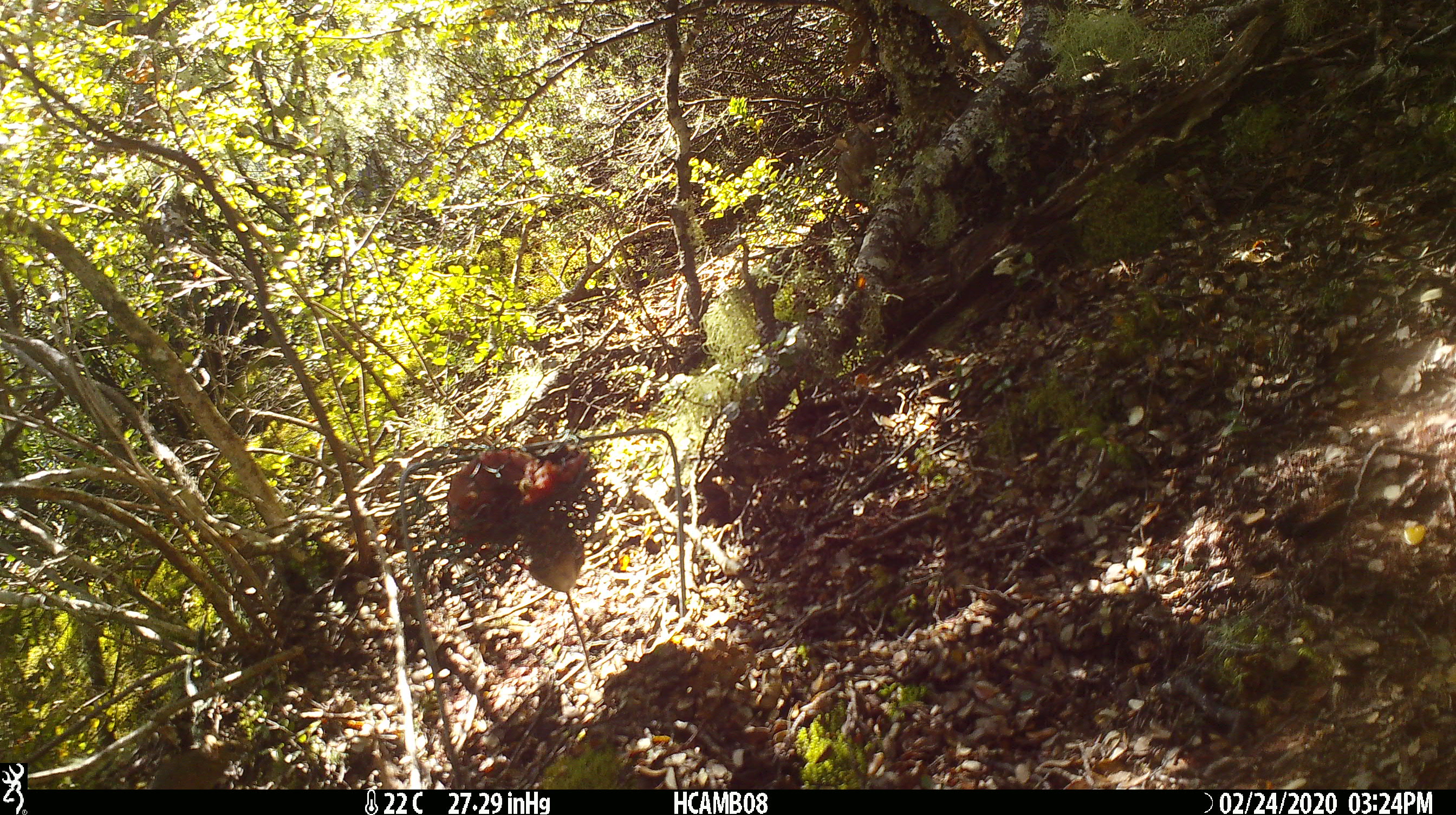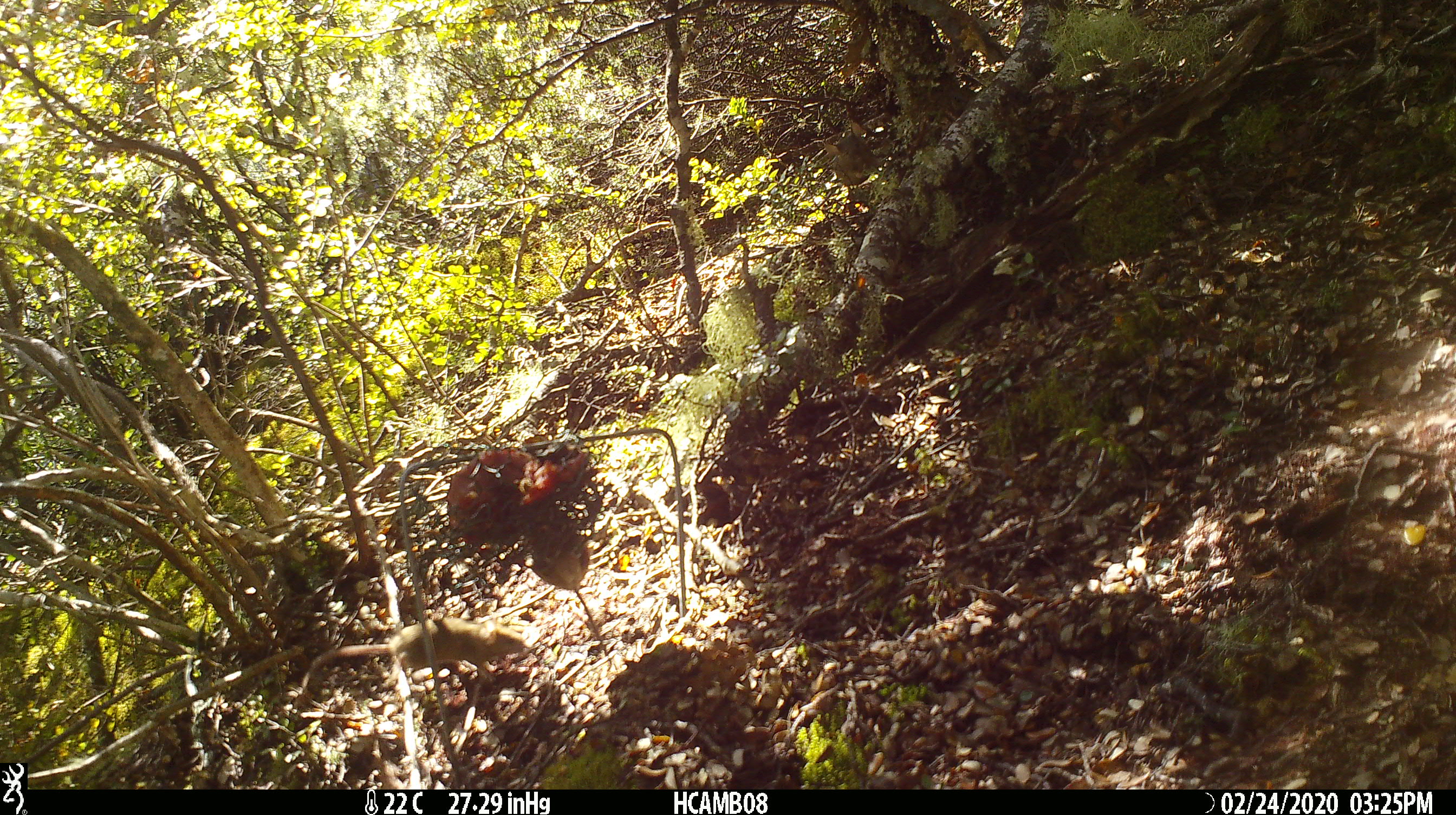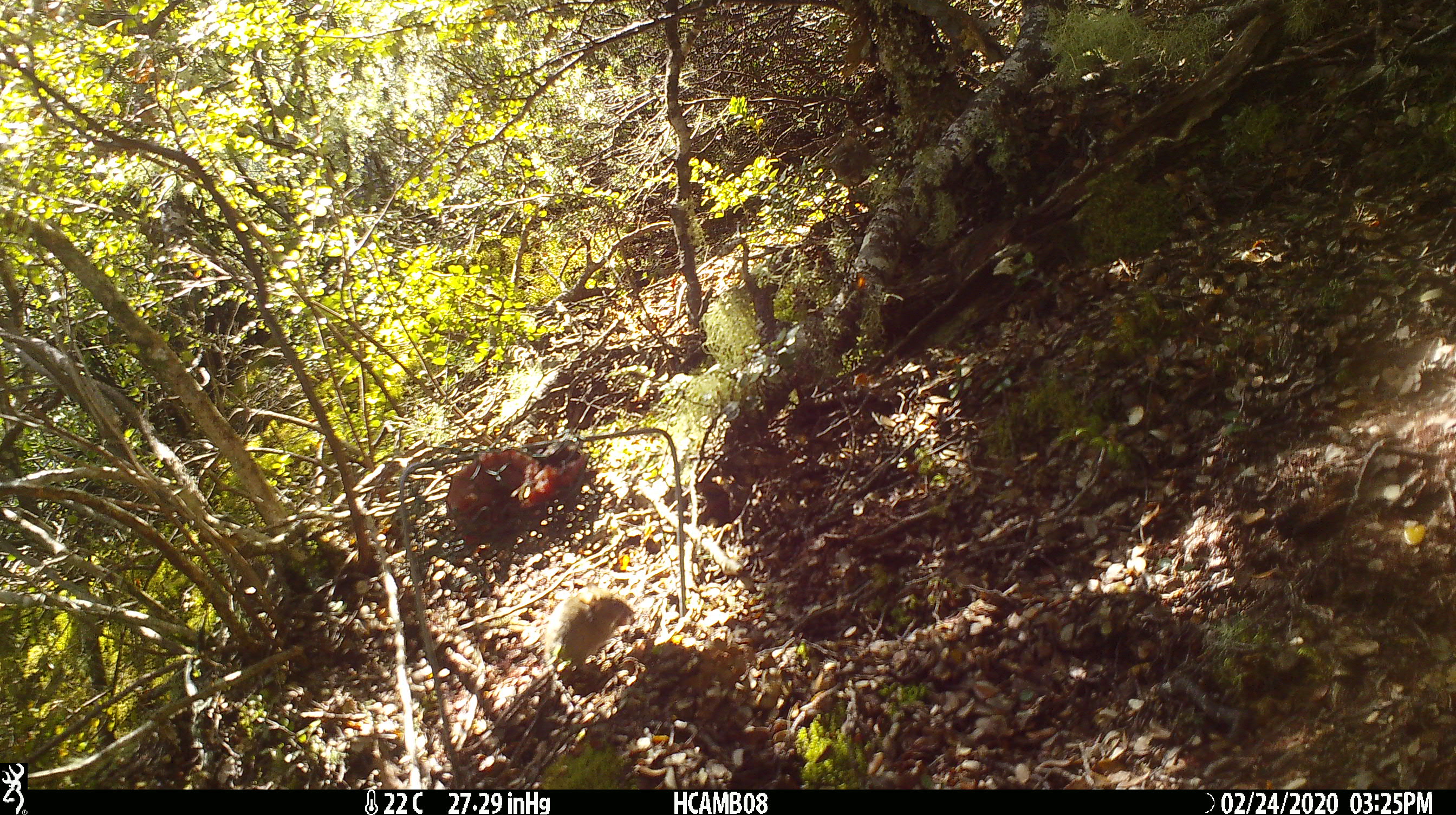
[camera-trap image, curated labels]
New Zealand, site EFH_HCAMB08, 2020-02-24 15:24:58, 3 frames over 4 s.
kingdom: Animalia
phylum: Chordata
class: Mammalia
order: Rodentia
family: Muridae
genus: Mus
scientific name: Mus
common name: mouse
Mouse (Mus).